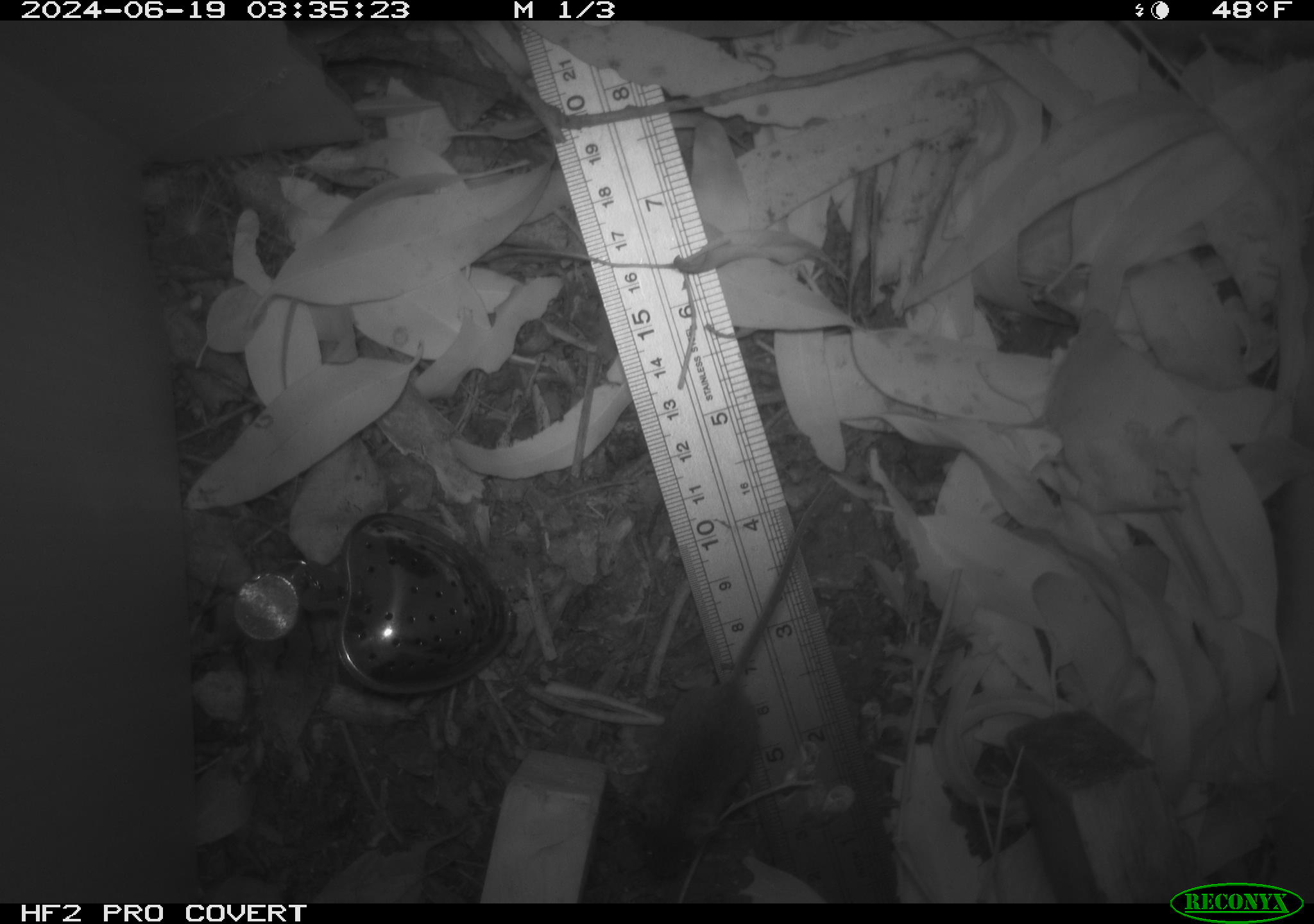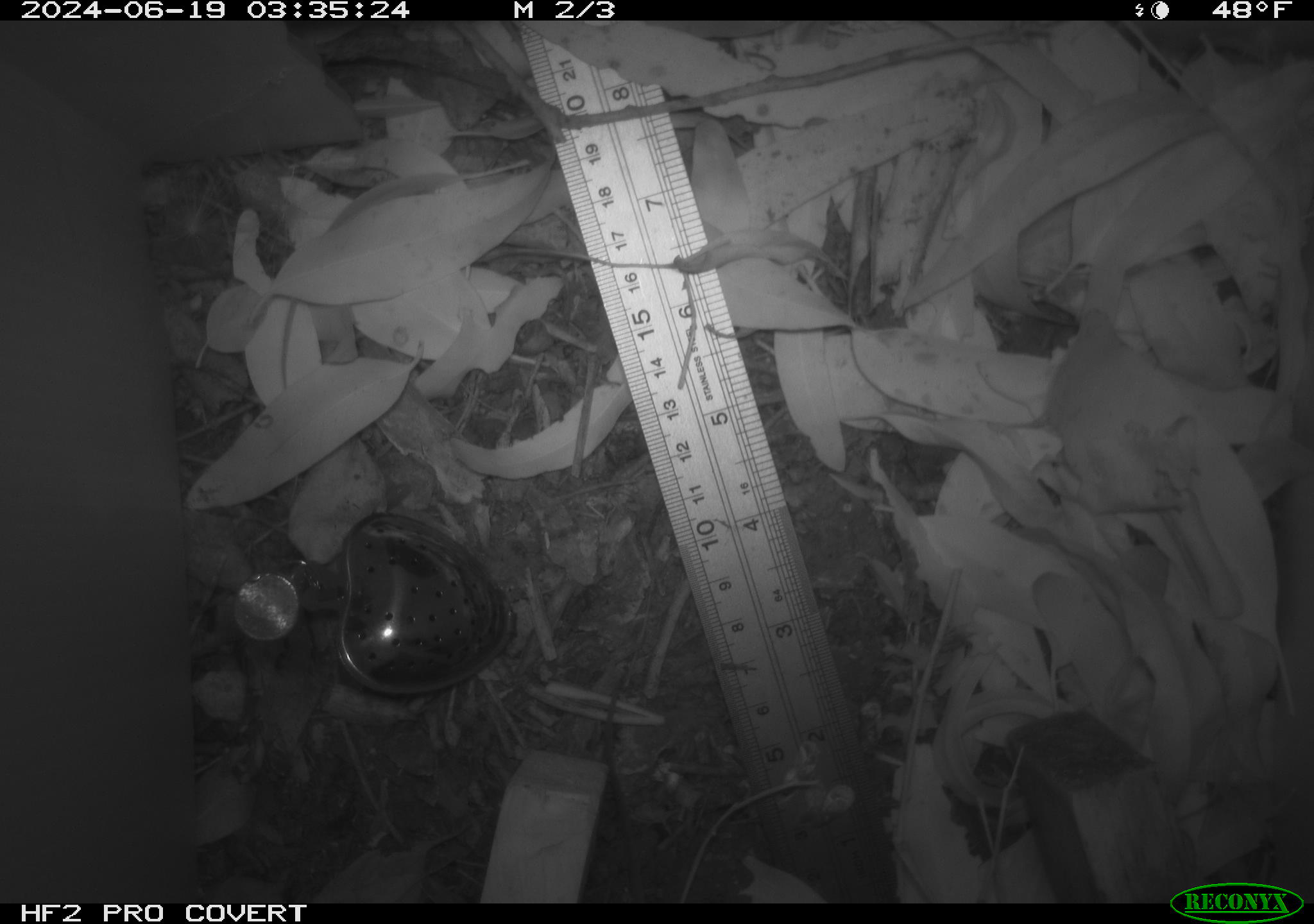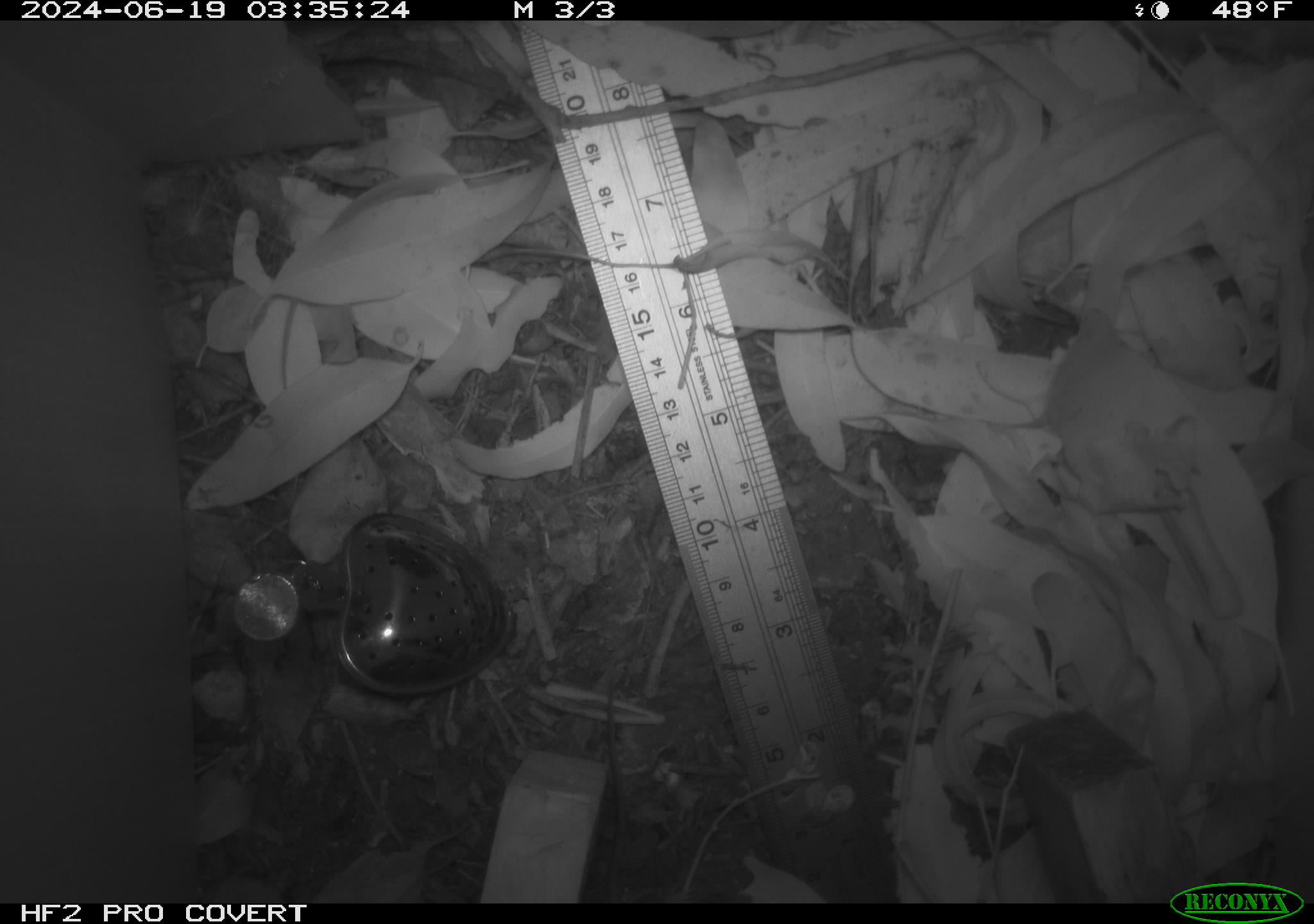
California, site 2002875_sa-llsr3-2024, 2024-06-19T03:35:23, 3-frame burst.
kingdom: Animalia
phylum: Chordata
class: Mammalia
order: Rodentia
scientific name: Rodentia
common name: mouse species